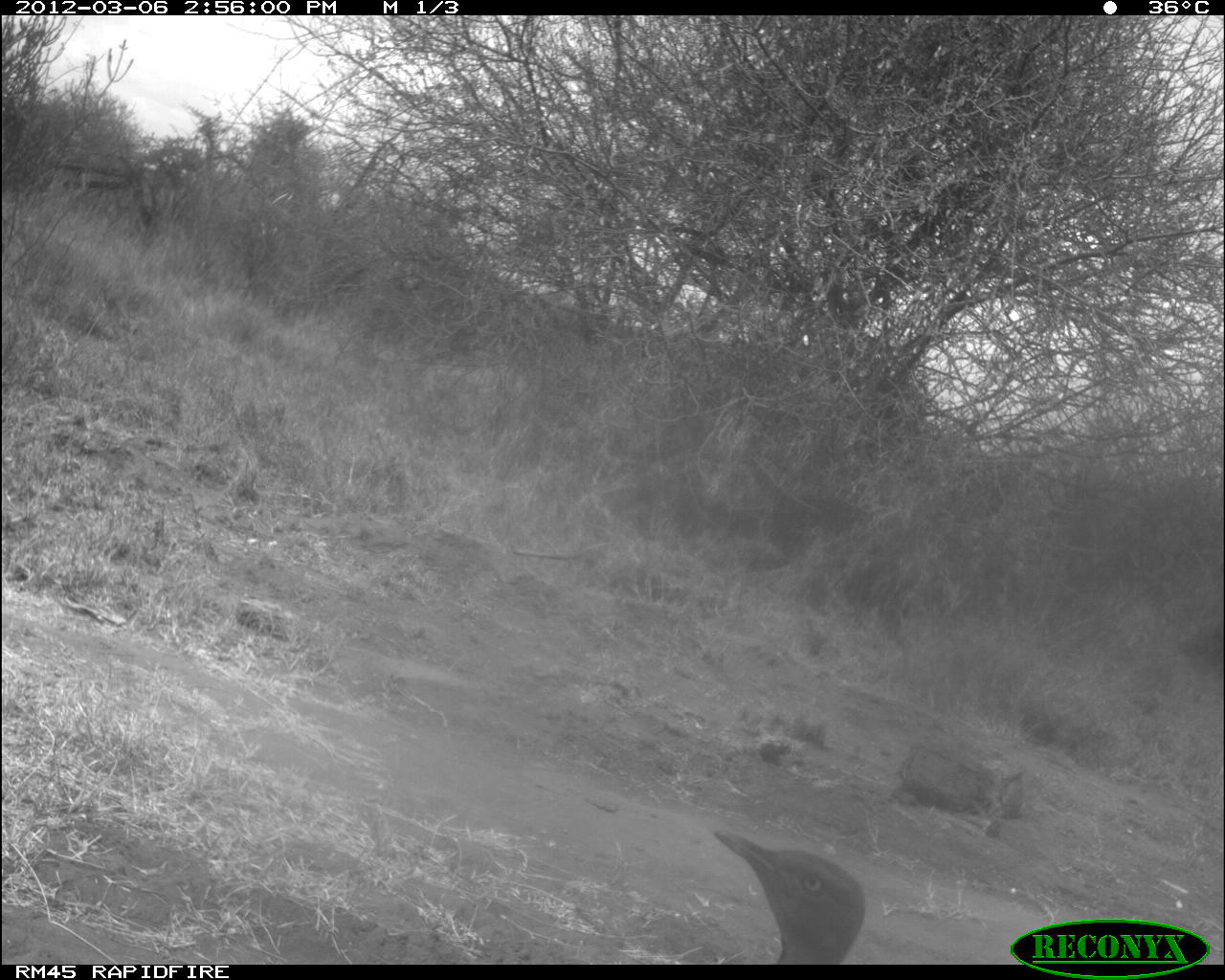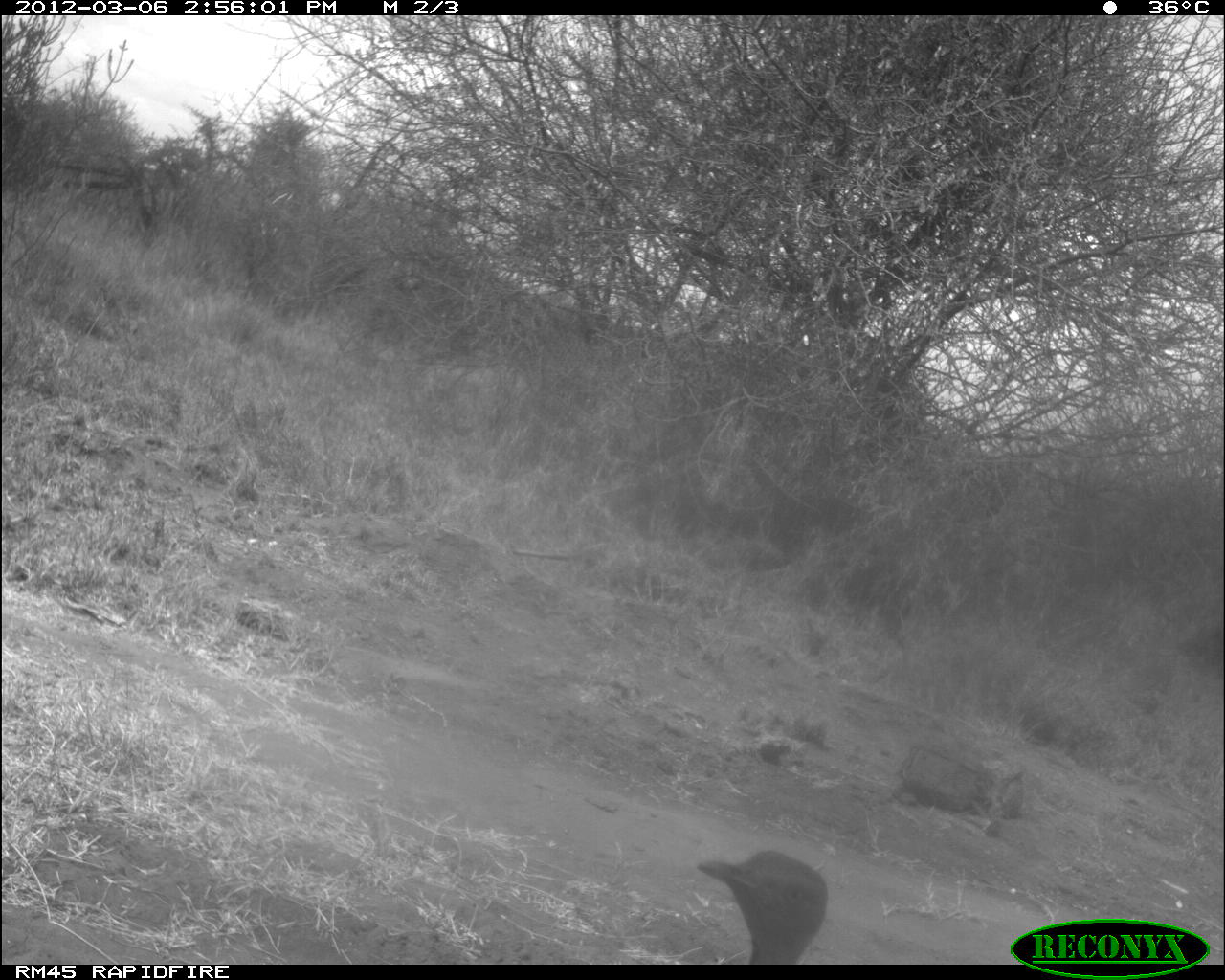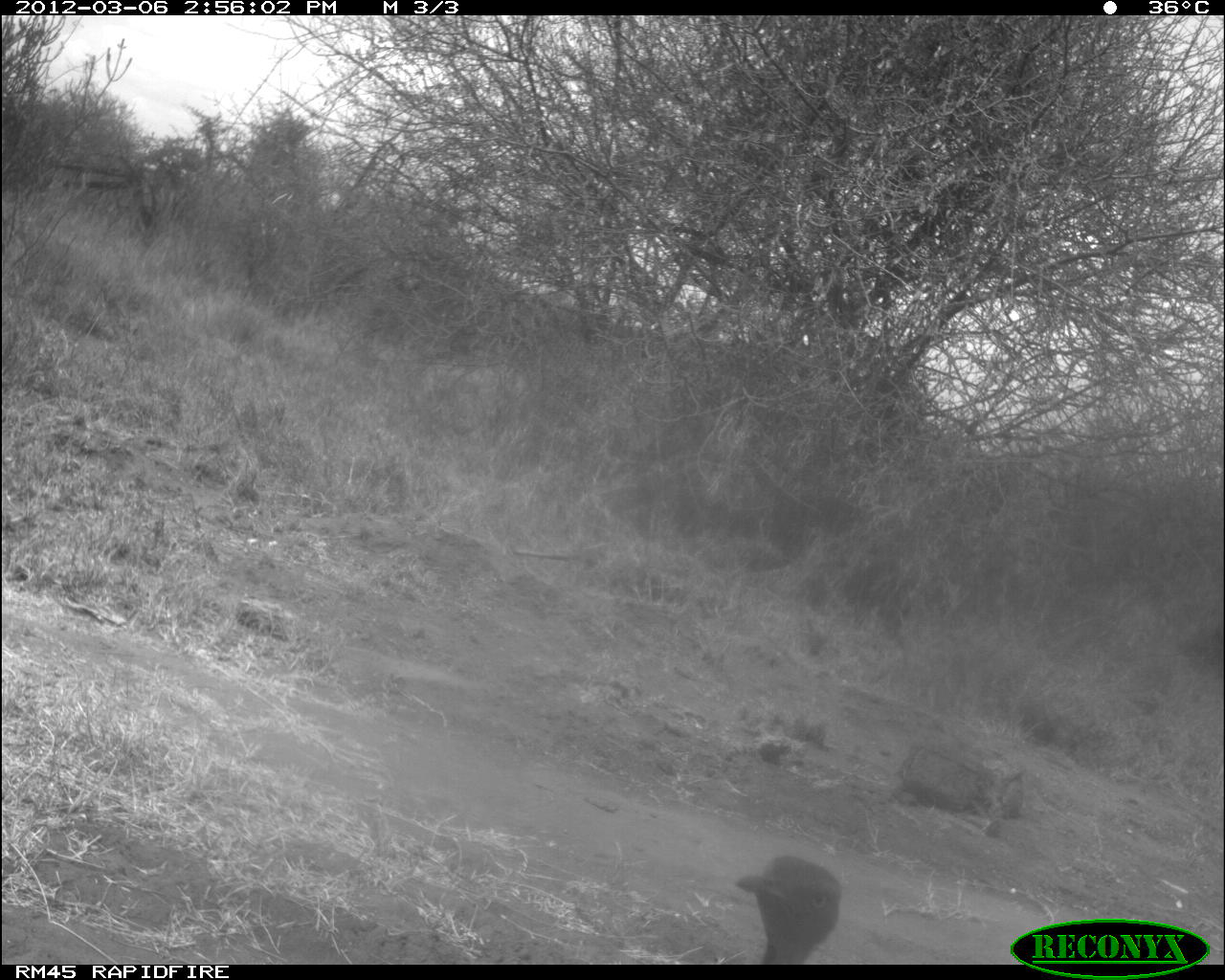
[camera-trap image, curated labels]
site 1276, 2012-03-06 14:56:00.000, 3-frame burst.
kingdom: Animalia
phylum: Chordata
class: Aves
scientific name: Aves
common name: bird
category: unknown bird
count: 1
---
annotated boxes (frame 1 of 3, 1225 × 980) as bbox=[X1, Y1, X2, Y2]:
unknown bird: bbox=[709, 822, 874, 966]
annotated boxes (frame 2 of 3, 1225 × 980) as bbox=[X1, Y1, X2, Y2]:
unknown bird: bbox=[699, 846, 831, 964]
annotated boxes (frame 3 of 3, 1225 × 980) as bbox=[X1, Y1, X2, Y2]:
unknown bird: bbox=[732, 849, 841, 964]